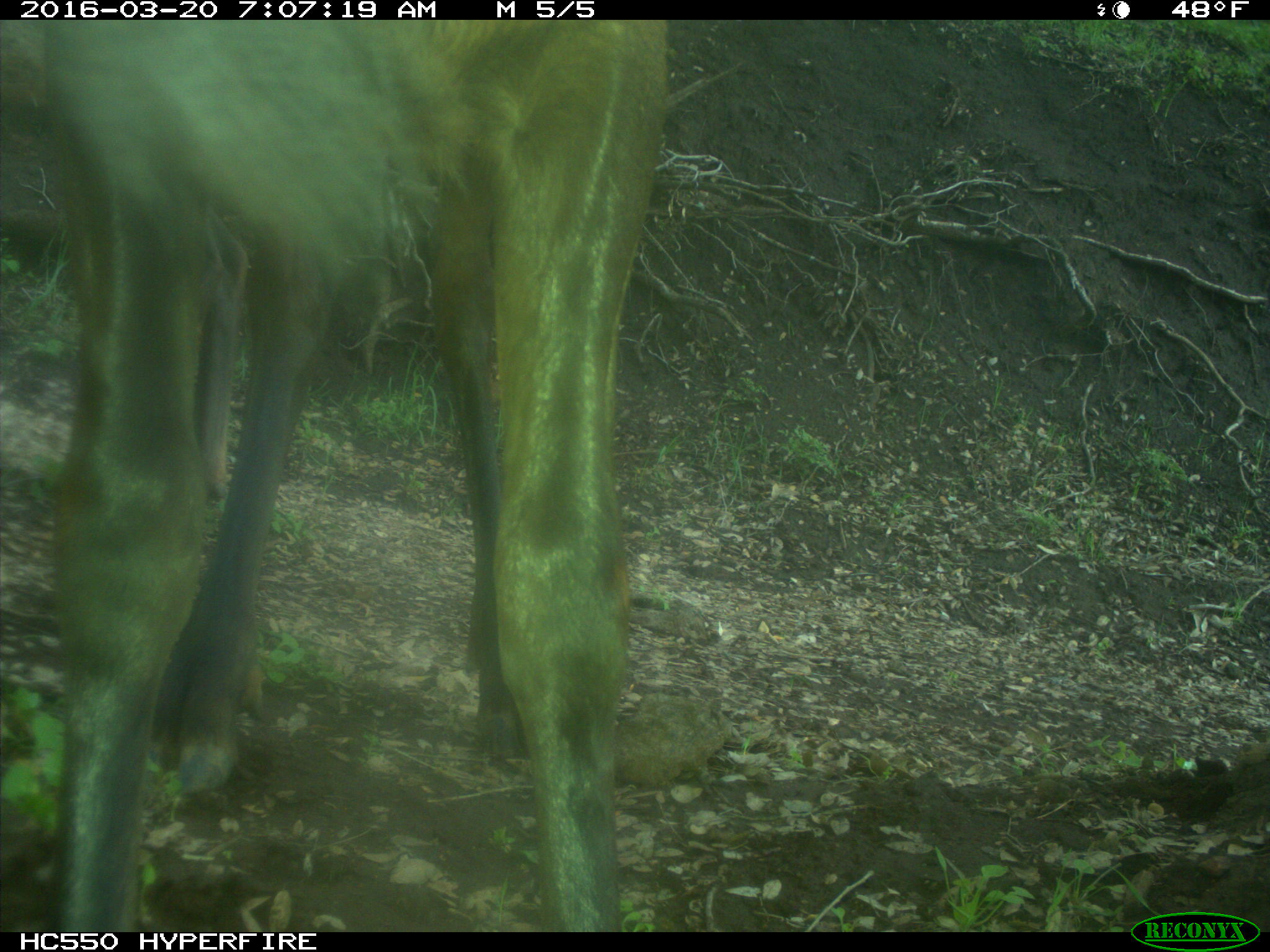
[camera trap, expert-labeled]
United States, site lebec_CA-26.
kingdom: Animalia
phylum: Chordata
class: Mammalia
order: Artiodactyla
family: Cervidae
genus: Cervus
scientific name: Cervus canadensis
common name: elk